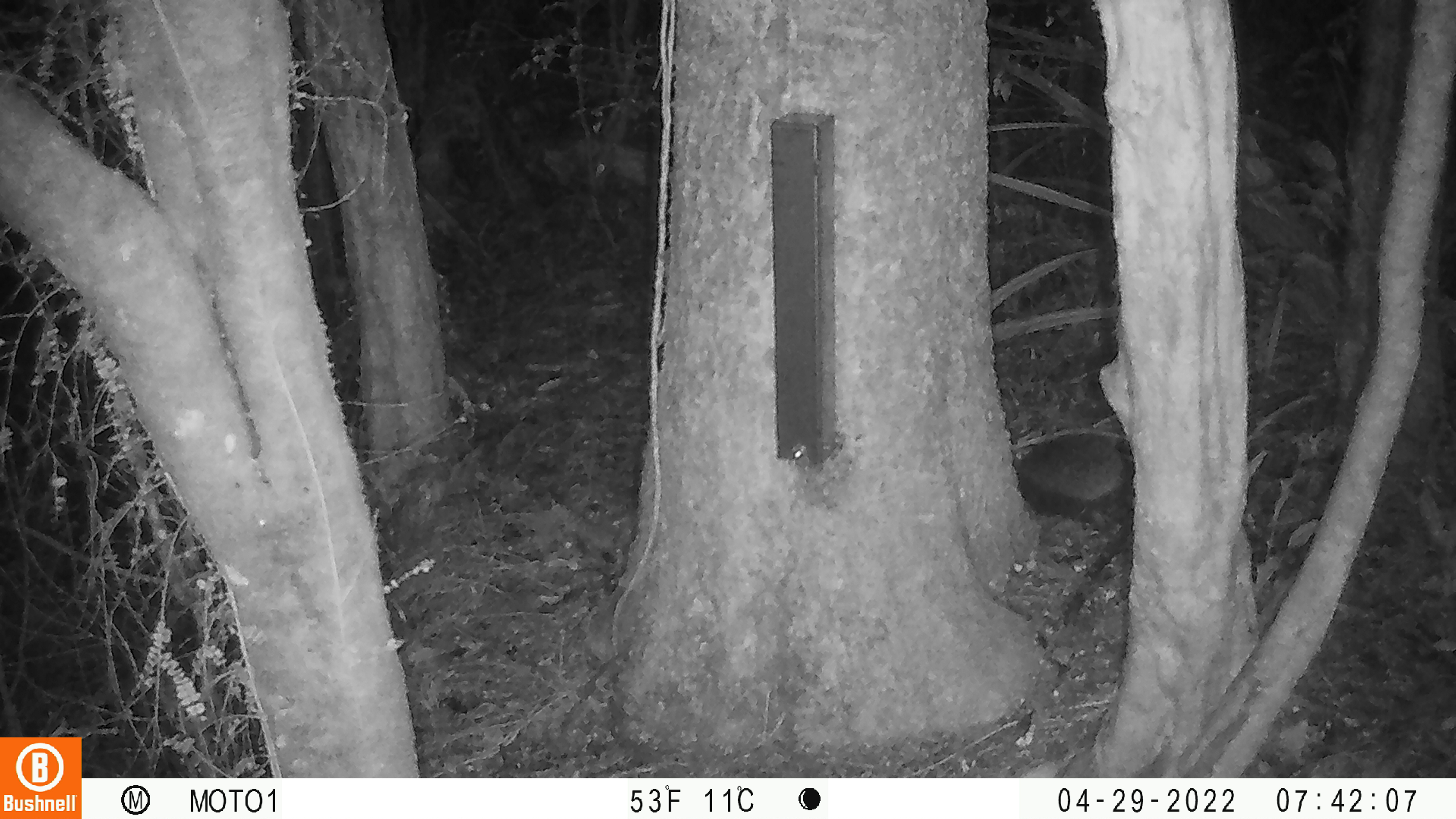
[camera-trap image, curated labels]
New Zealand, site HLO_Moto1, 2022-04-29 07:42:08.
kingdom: Animalia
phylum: Chordata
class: Mammalia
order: Eulipotyphla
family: Erinaceidae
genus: Erinaceus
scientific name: Erinaceus europaeus europaeus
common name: european hedgehog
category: hedgehog